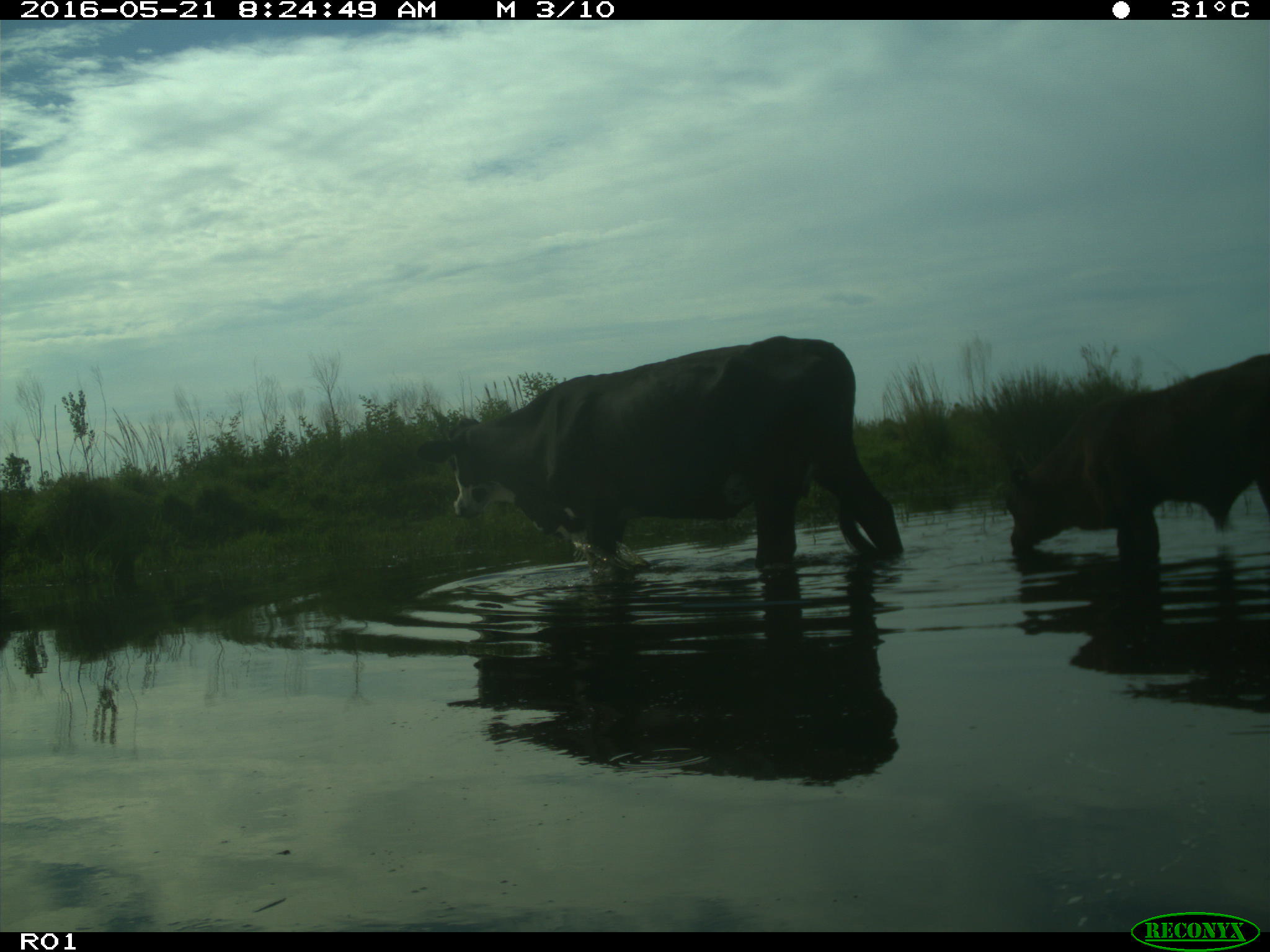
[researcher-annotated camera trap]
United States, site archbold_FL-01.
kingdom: Animalia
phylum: Chordata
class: Mammalia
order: Artiodactyla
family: Bovidae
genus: Bos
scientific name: Bos taurus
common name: domestic cow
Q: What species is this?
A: Bos taurus (domestic cow).